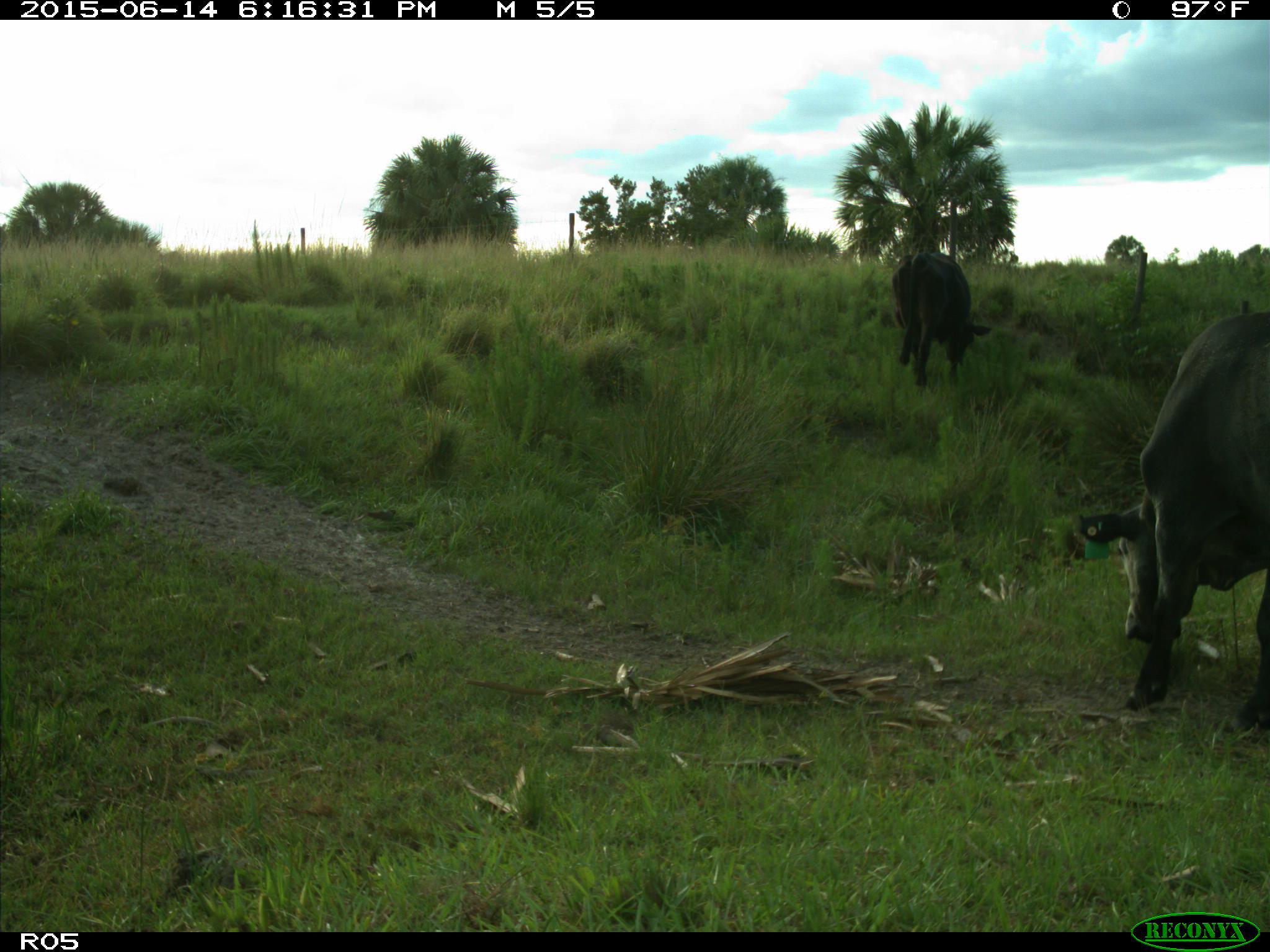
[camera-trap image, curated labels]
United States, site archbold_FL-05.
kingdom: Animalia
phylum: Chordata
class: Mammalia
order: Artiodactyla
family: Bovidae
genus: Bos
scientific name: Bos taurus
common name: domestic cow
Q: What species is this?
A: Bos taurus (domestic cow).